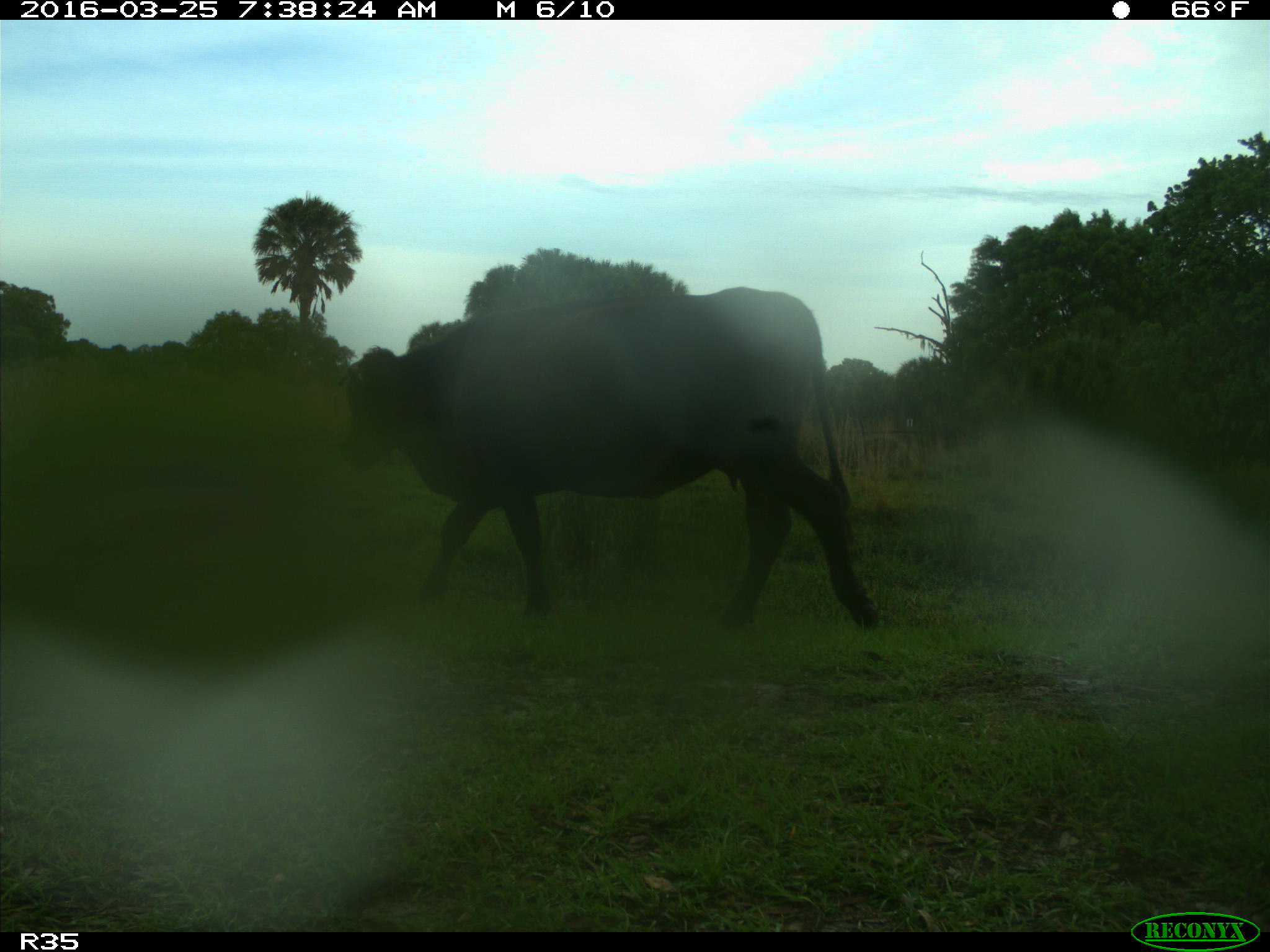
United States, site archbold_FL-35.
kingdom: Animalia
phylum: Chordata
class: Mammalia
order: Artiodactyla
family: Bovidae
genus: Bos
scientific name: Bos taurus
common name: domestic cow